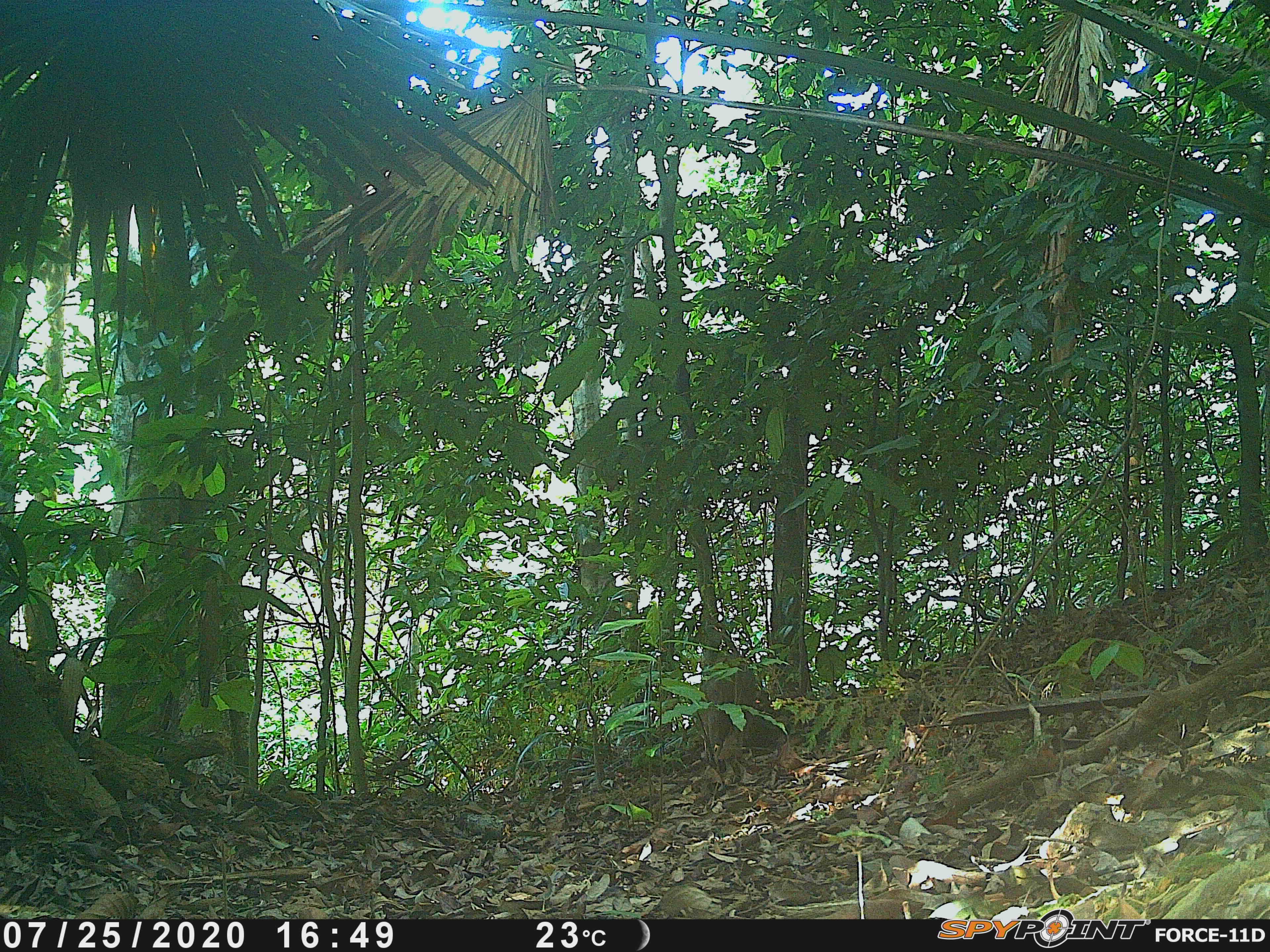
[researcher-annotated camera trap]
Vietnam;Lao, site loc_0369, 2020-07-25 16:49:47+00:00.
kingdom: Animalia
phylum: Chordata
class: Mammalia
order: Artiodactyla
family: Suidae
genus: Sus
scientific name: Sus scrofa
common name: eurasian wild pig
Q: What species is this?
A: Eurasian wild pig (Sus scrofa).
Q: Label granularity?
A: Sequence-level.